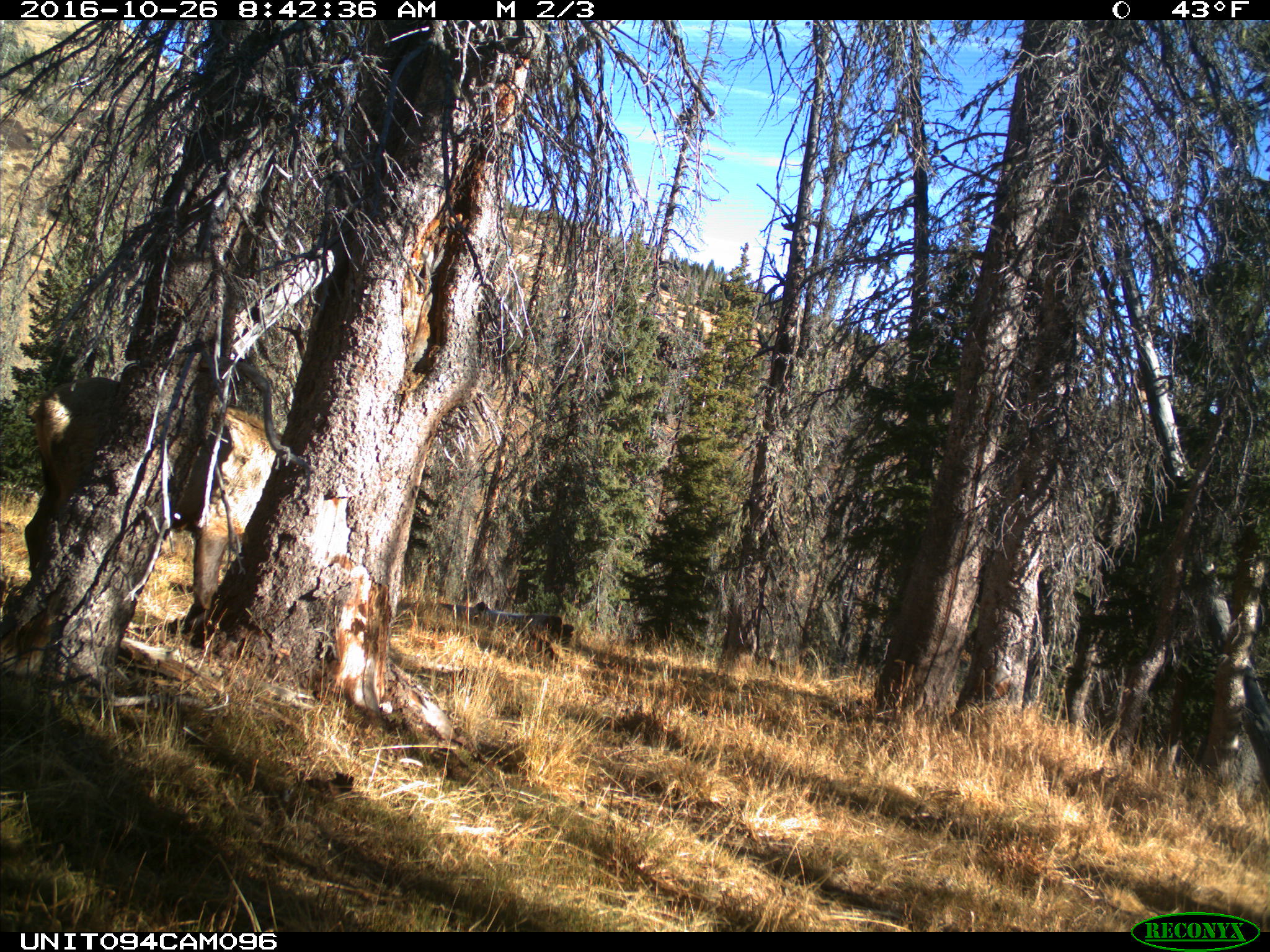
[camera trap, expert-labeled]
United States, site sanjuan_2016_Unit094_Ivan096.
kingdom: Animalia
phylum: Chordata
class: Mammalia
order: Artiodactyla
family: Cervidae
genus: Cervus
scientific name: Cervus elaphus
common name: red deer